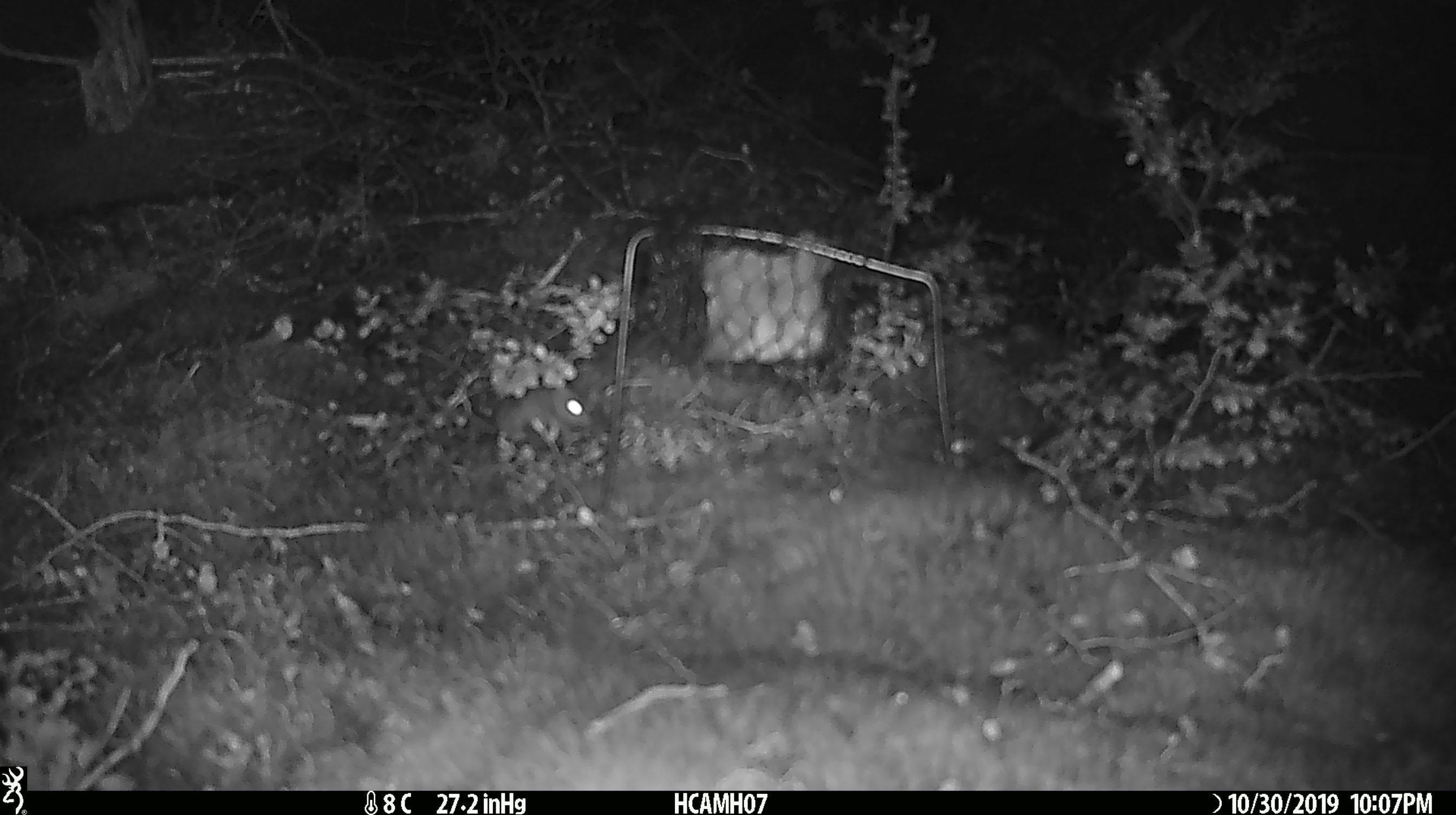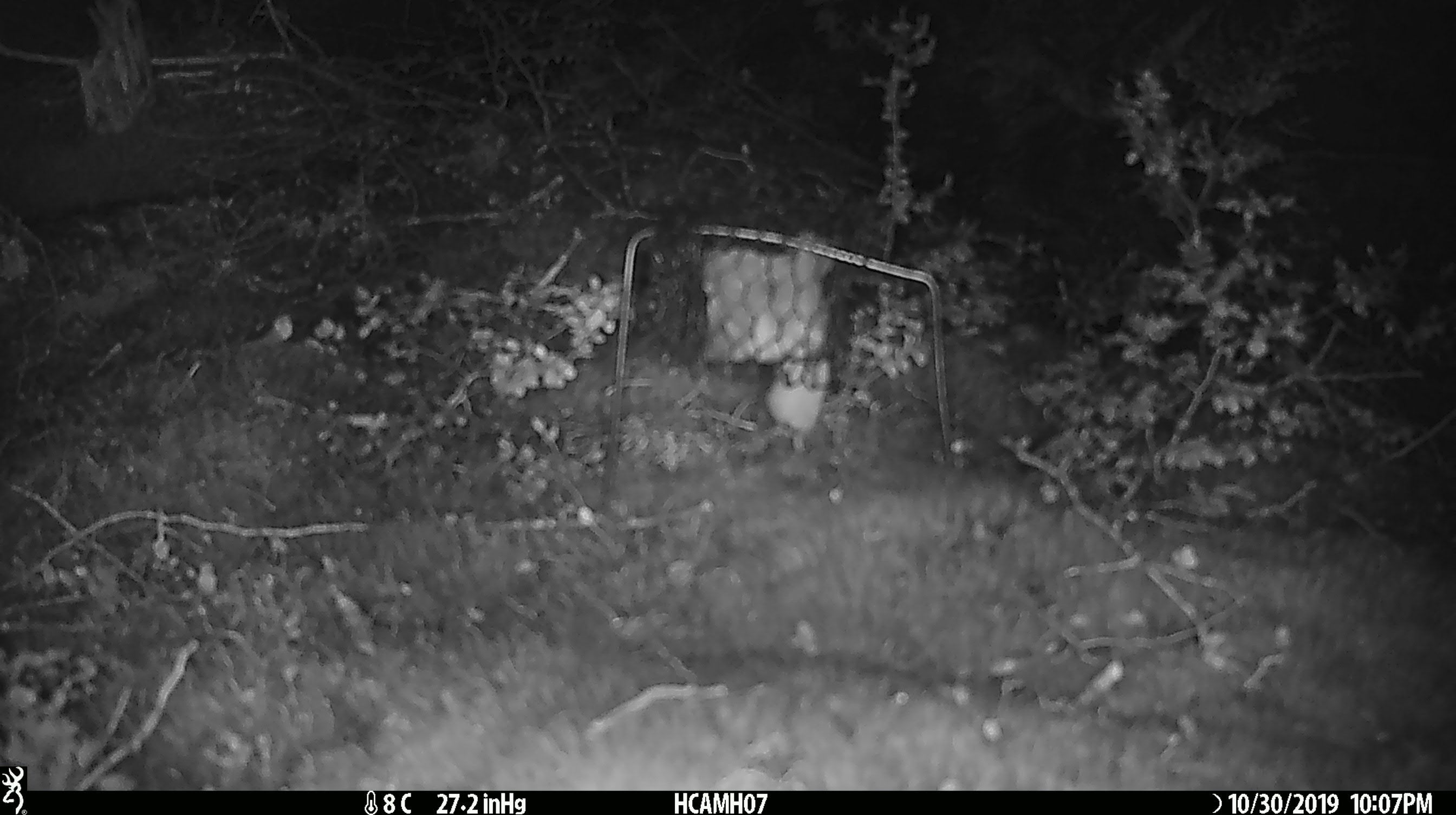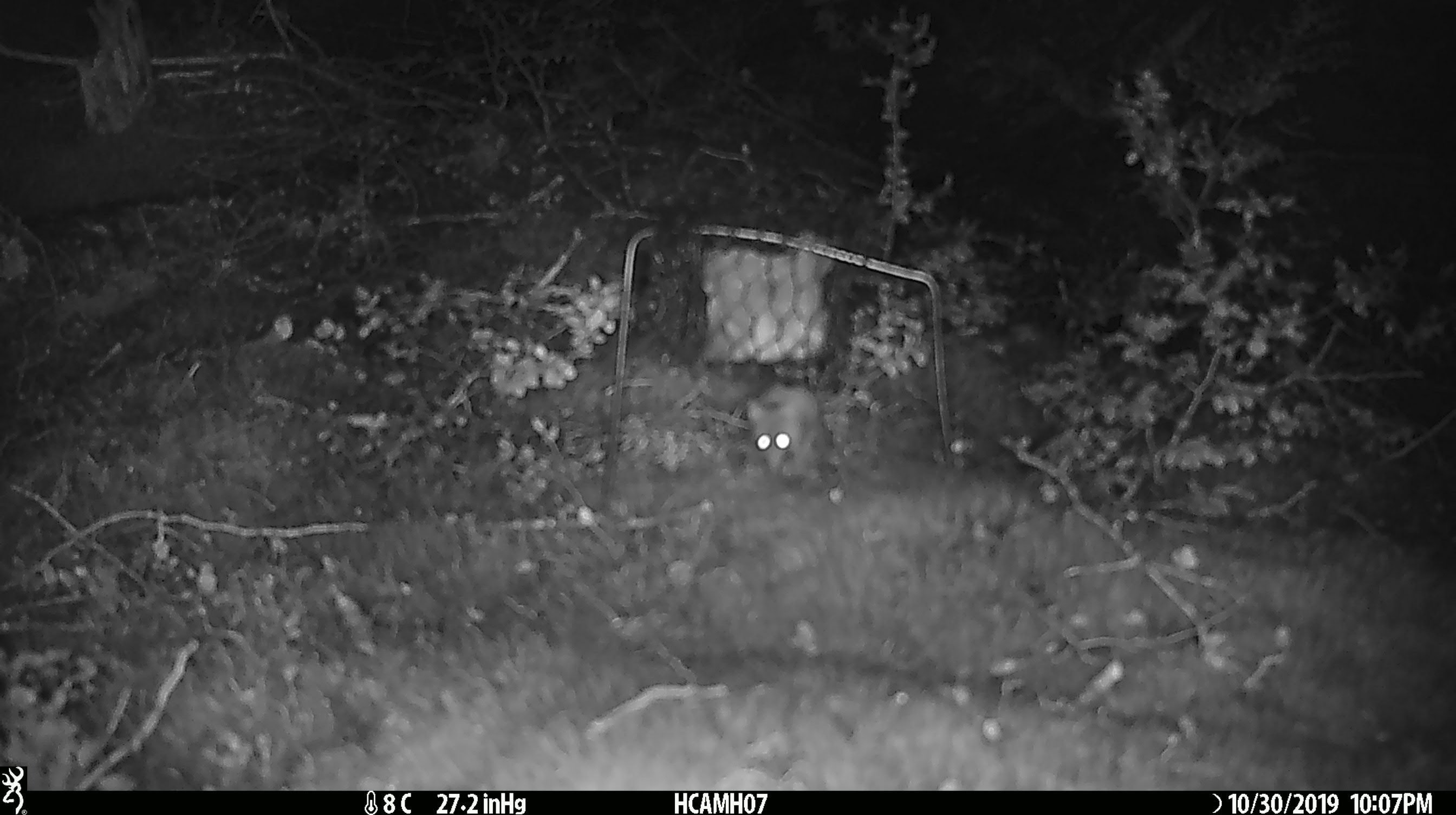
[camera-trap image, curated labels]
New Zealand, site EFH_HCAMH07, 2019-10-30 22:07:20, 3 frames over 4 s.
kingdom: Animalia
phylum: Chordata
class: Mammalia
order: Rodentia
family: Muridae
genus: Mus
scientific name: Mus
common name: mouse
Mouse (Mus).